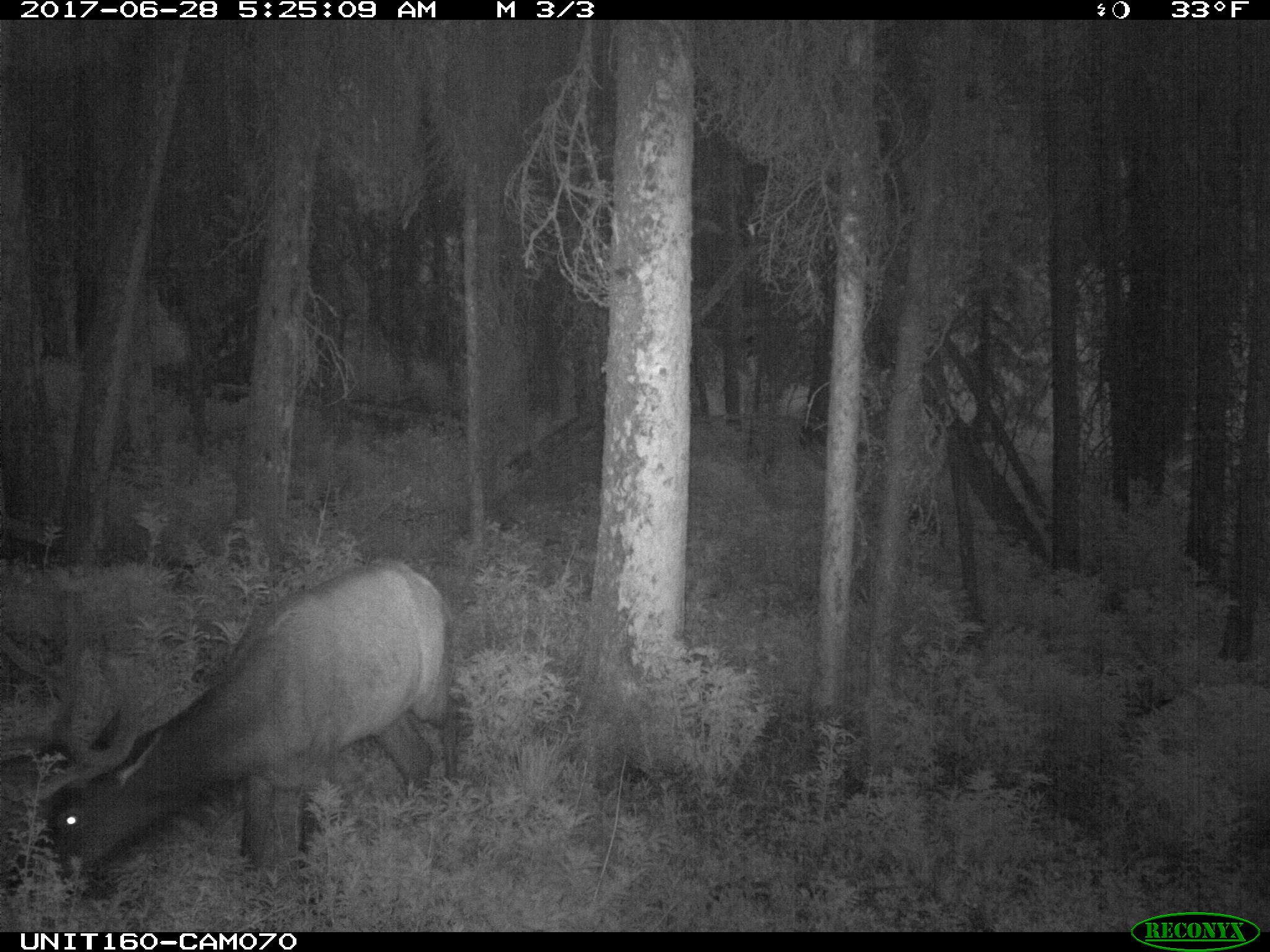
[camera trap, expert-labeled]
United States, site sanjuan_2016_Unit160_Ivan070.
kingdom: Animalia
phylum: Chordata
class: Mammalia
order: Artiodactyla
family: Cervidae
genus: Cervus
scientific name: Cervus elaphus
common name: red deer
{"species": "Cervus elaphus (red deer)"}